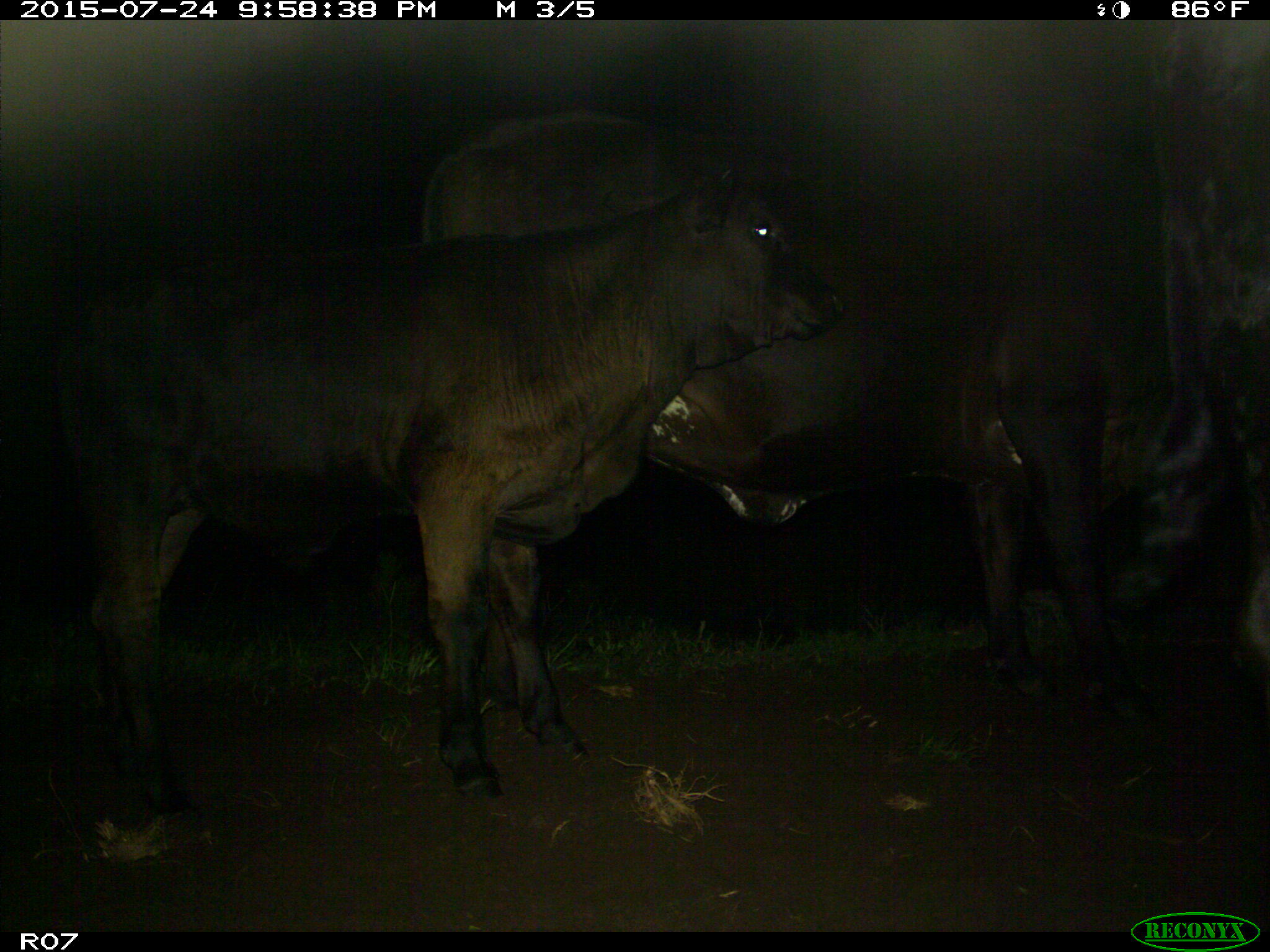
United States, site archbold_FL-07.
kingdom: Animalia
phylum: Chordata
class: Mammalia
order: Artiodactyla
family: Bovidae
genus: Bos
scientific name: Bos taurus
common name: domestic cow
Bos taurus (domestic cow).